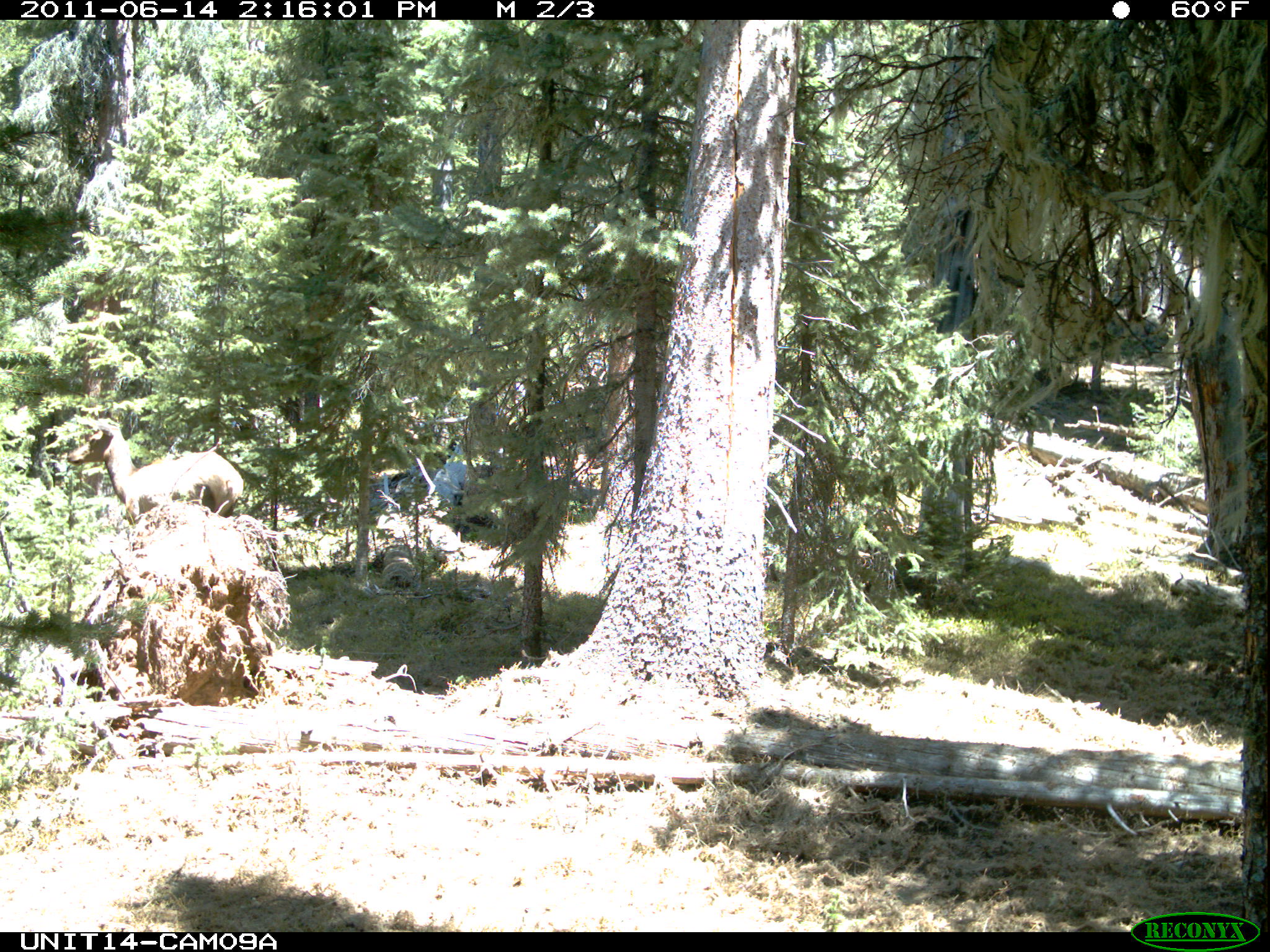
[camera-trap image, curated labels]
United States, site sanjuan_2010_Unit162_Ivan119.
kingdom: Animalia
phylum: Chordata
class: Mammalia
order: Artiodactyla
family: Cervidae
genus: Cervus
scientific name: Cervus elaphus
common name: red deer